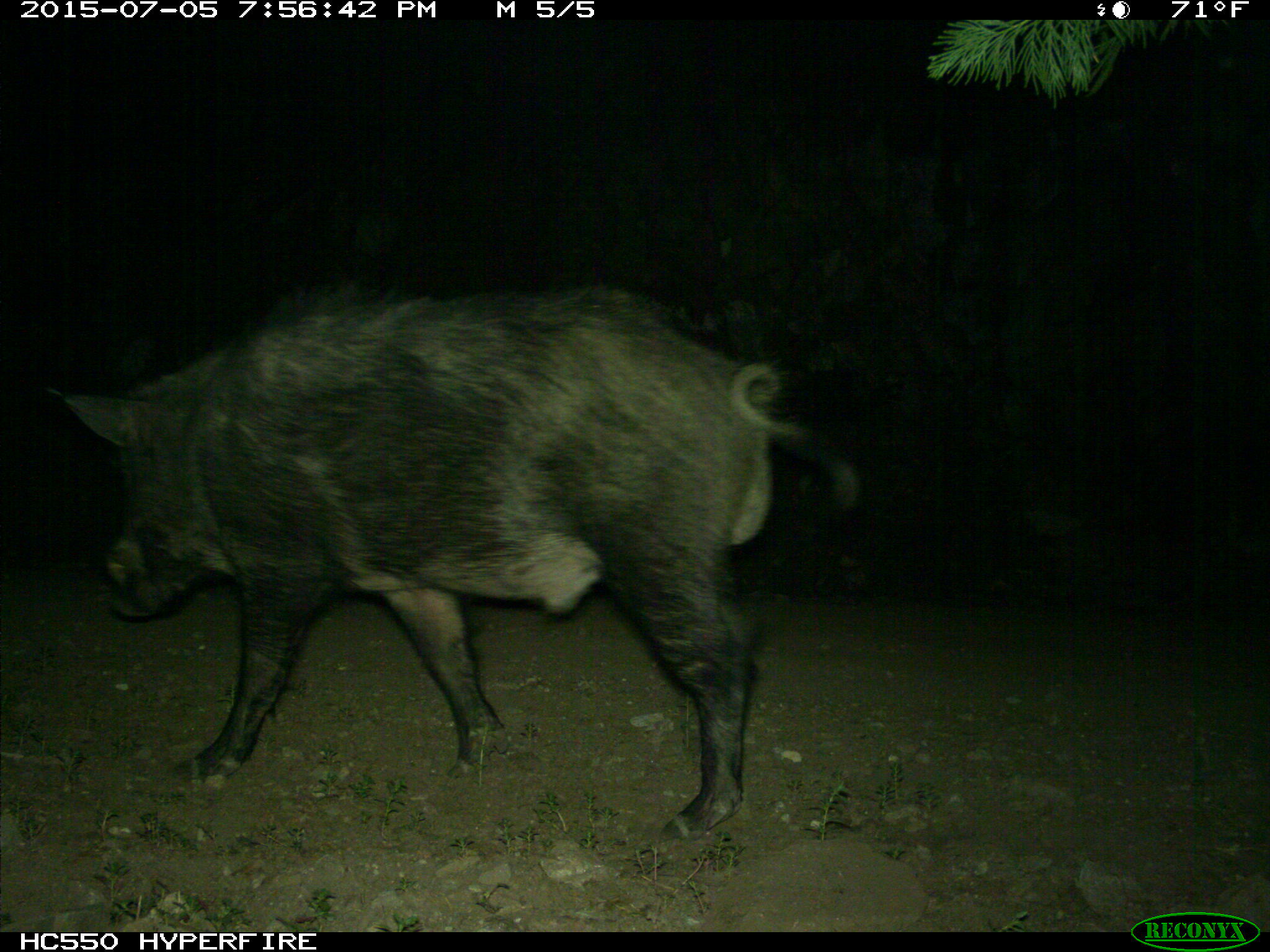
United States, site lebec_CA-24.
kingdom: Animalia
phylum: Chordata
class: Mammalia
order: Artiodactyla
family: Suidae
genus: Sus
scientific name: Sus scrofa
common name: wild boar